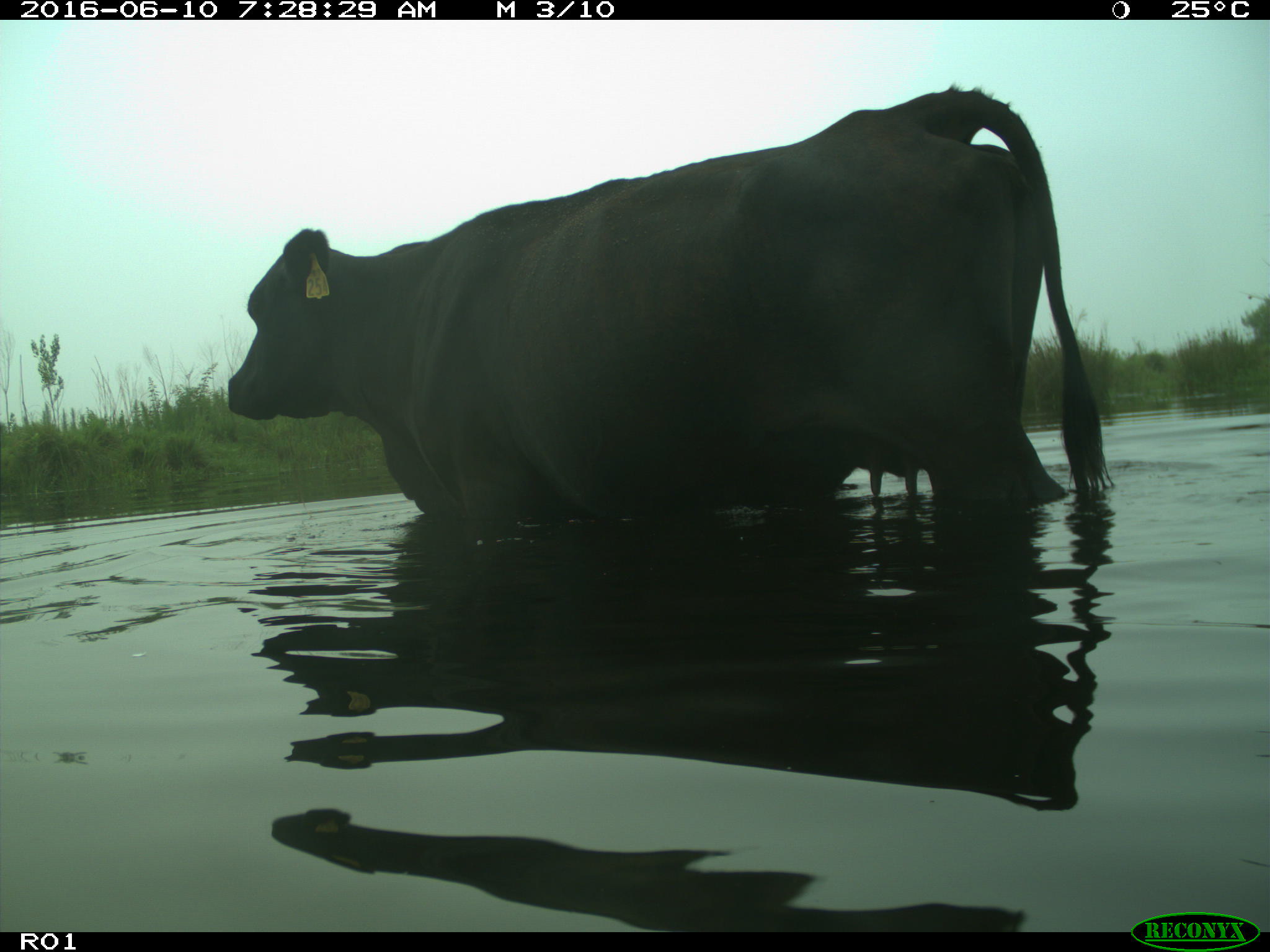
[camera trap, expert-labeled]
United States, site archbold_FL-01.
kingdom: Animalia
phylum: Chordata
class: Mammalia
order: Artiodactyla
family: Bovidae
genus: Bos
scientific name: Bos taurus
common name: domestic cow